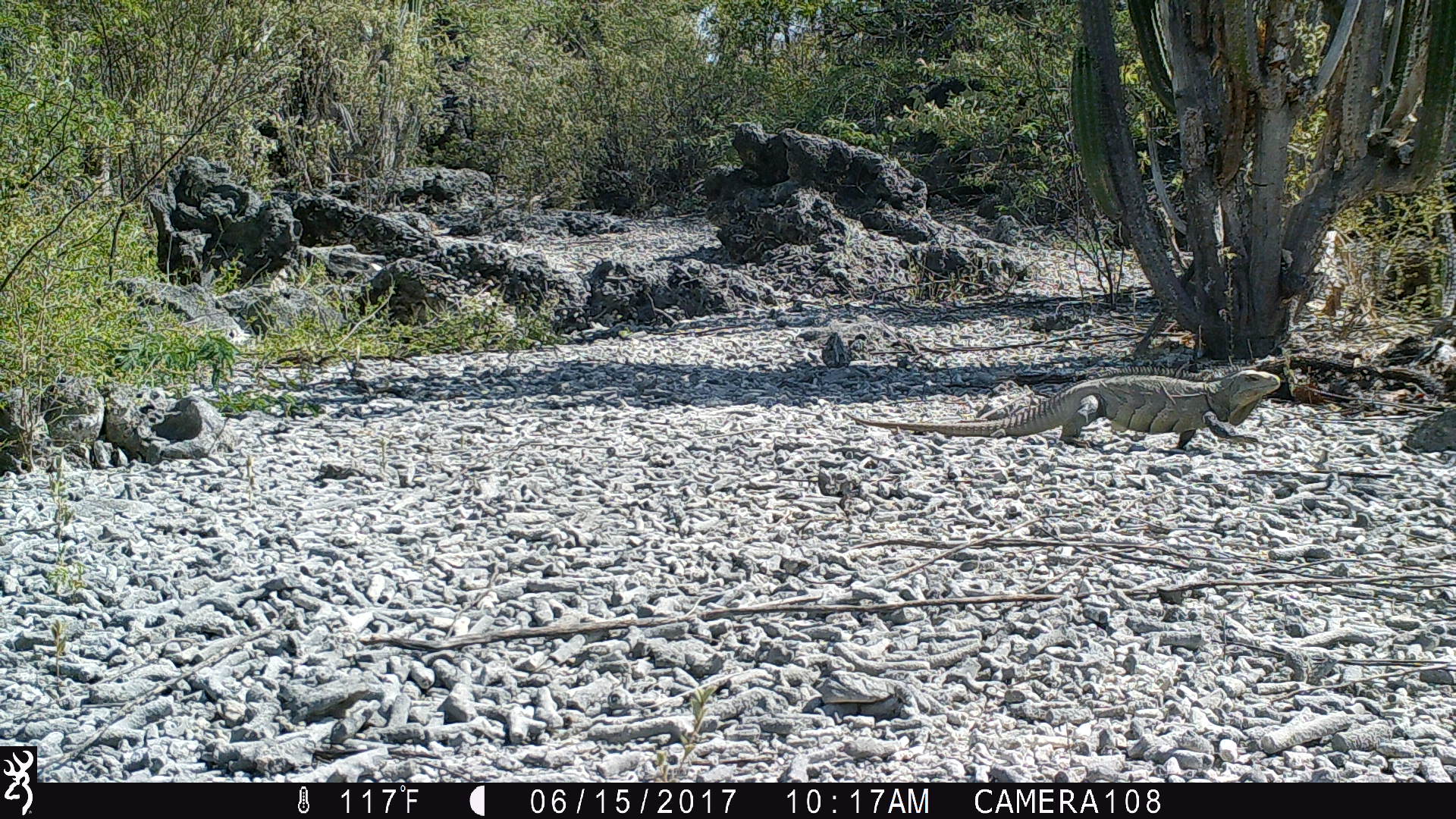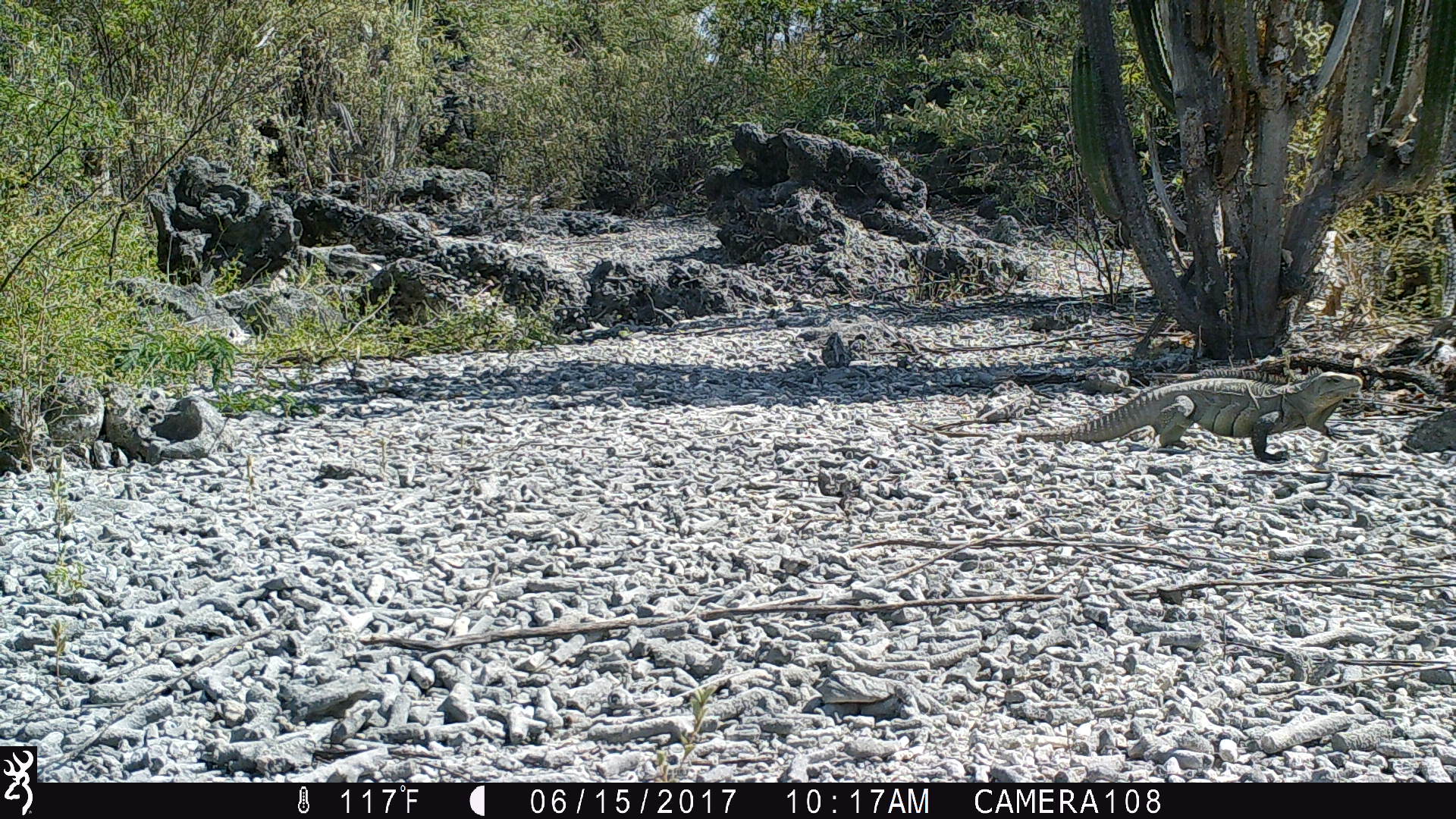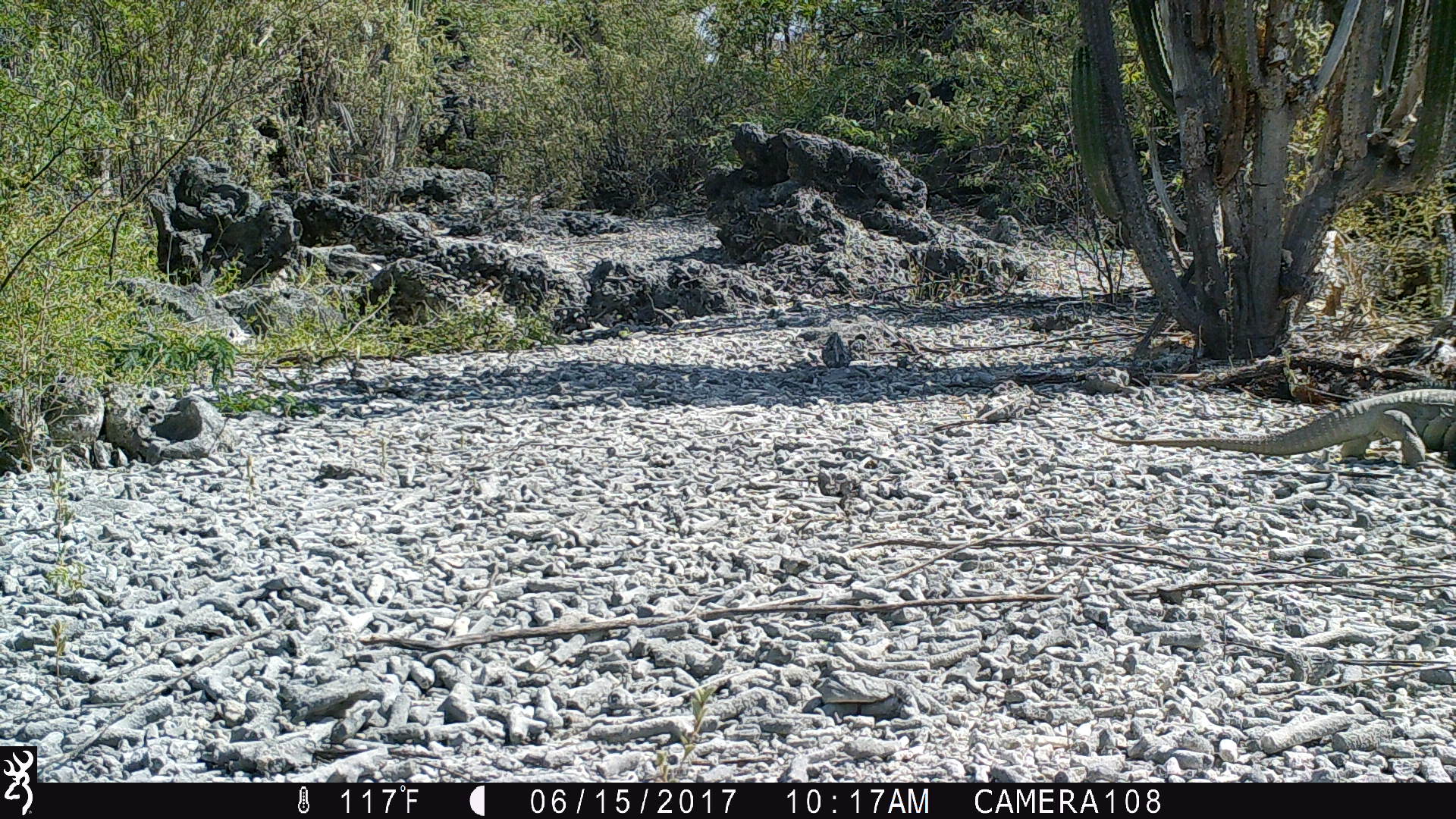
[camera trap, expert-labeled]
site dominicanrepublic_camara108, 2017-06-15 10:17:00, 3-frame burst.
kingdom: Animalia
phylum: Chordata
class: Reptilia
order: Squamata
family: Iguanidae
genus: Iguana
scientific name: Iguana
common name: typical iguanas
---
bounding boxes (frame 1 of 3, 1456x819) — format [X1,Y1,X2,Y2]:
iguana: [835,368,1310,450]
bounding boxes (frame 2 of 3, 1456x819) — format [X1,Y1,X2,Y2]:
iguana: [1022,369,1368,466]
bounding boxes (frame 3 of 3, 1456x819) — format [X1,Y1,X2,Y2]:
iguana: [1110,387,1456,469]